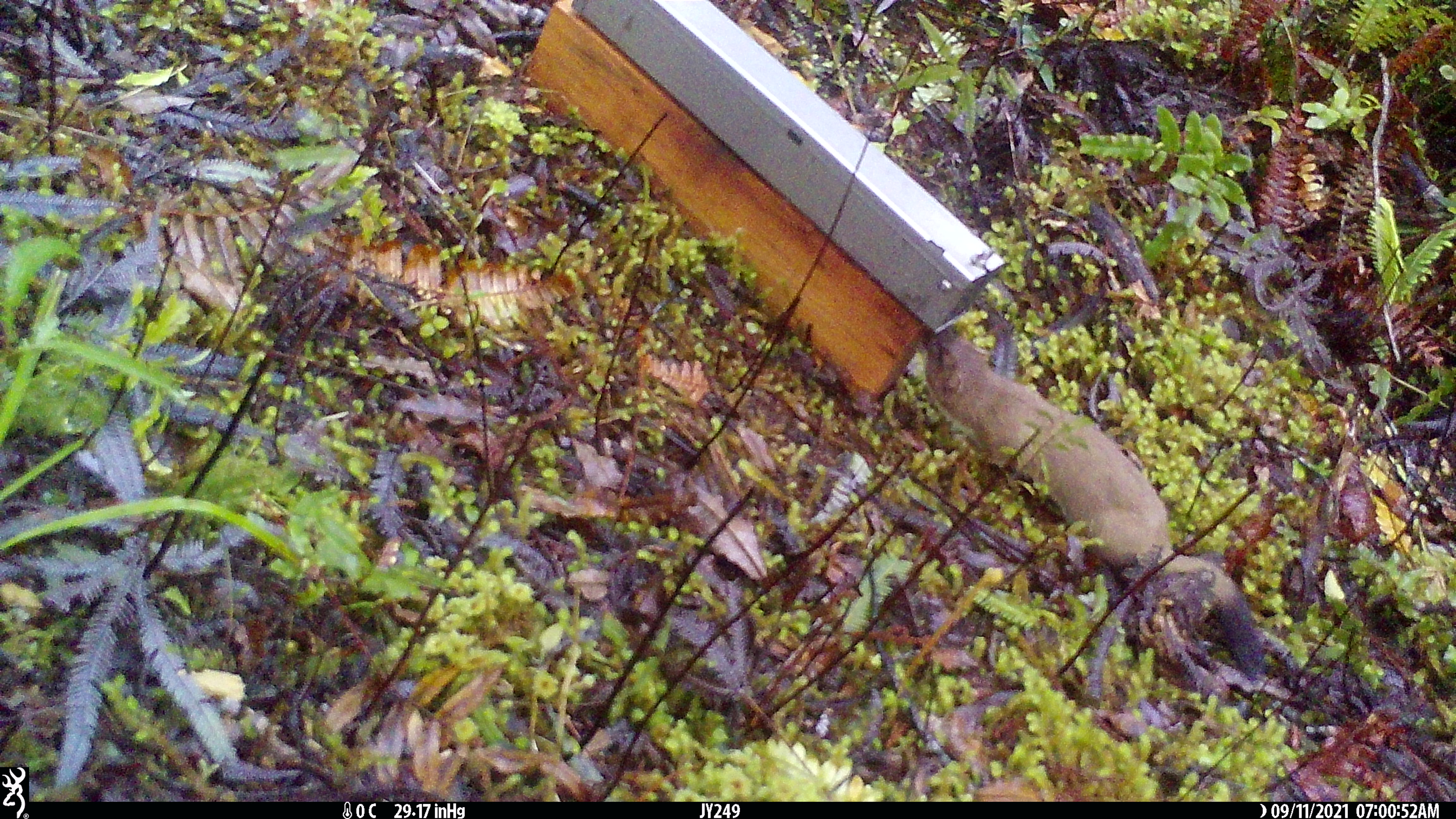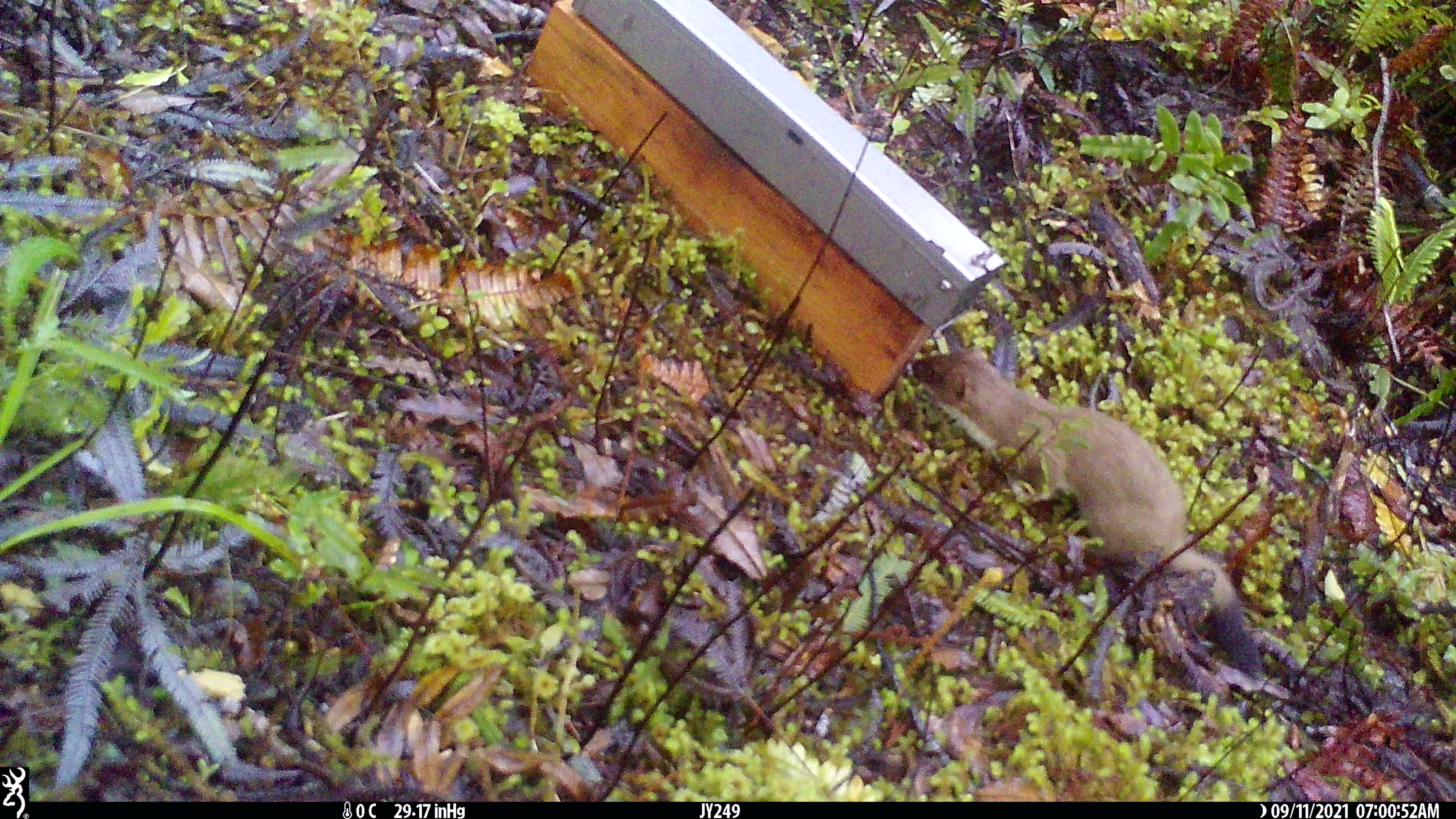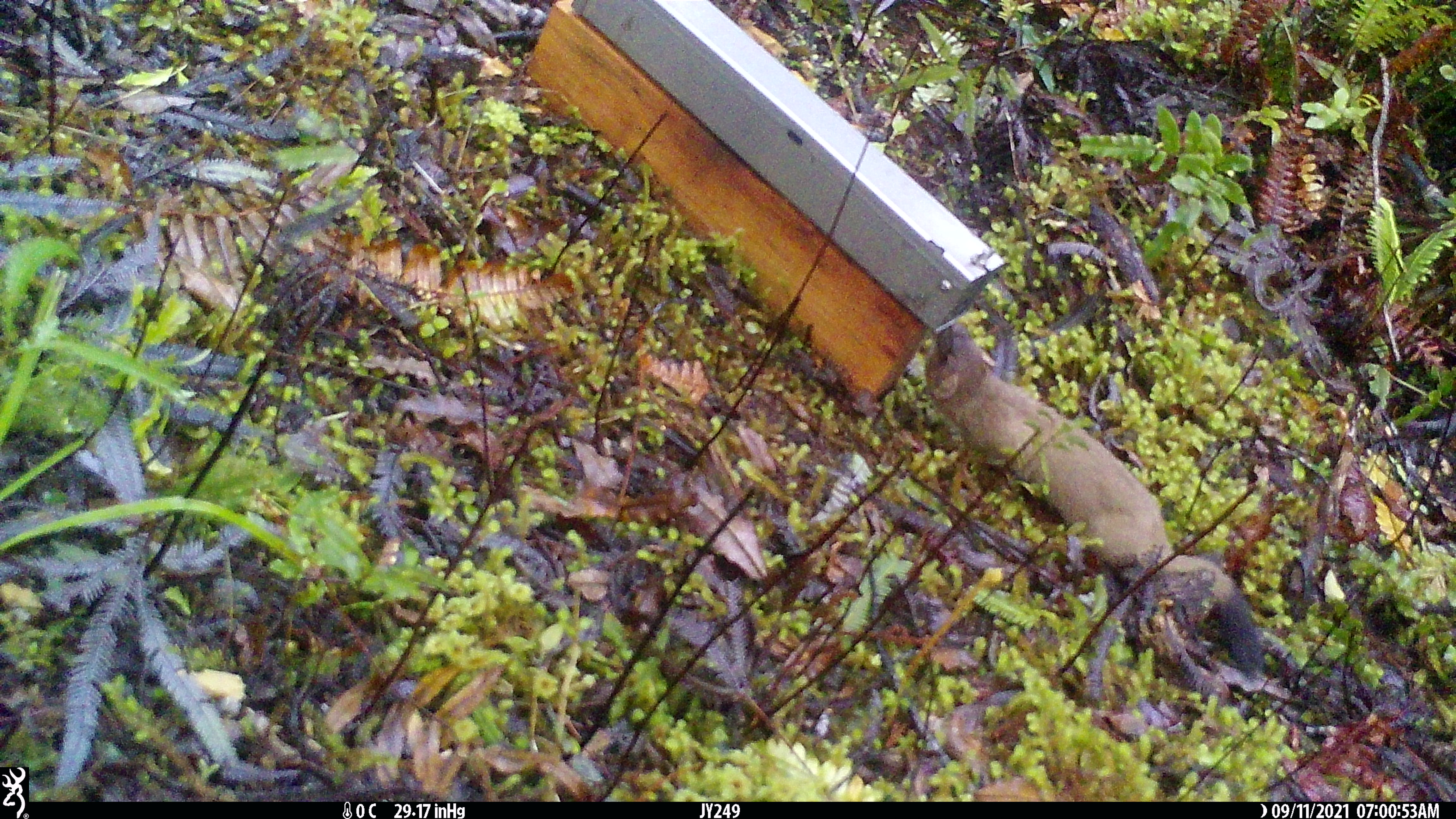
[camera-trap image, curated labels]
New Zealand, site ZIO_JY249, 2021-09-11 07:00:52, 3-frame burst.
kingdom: Animalia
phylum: Chordata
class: Mammalia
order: Carnivora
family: Mustelidae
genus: Mustela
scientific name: Mustela erminea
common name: stoat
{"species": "stoat (Mustela erminea)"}